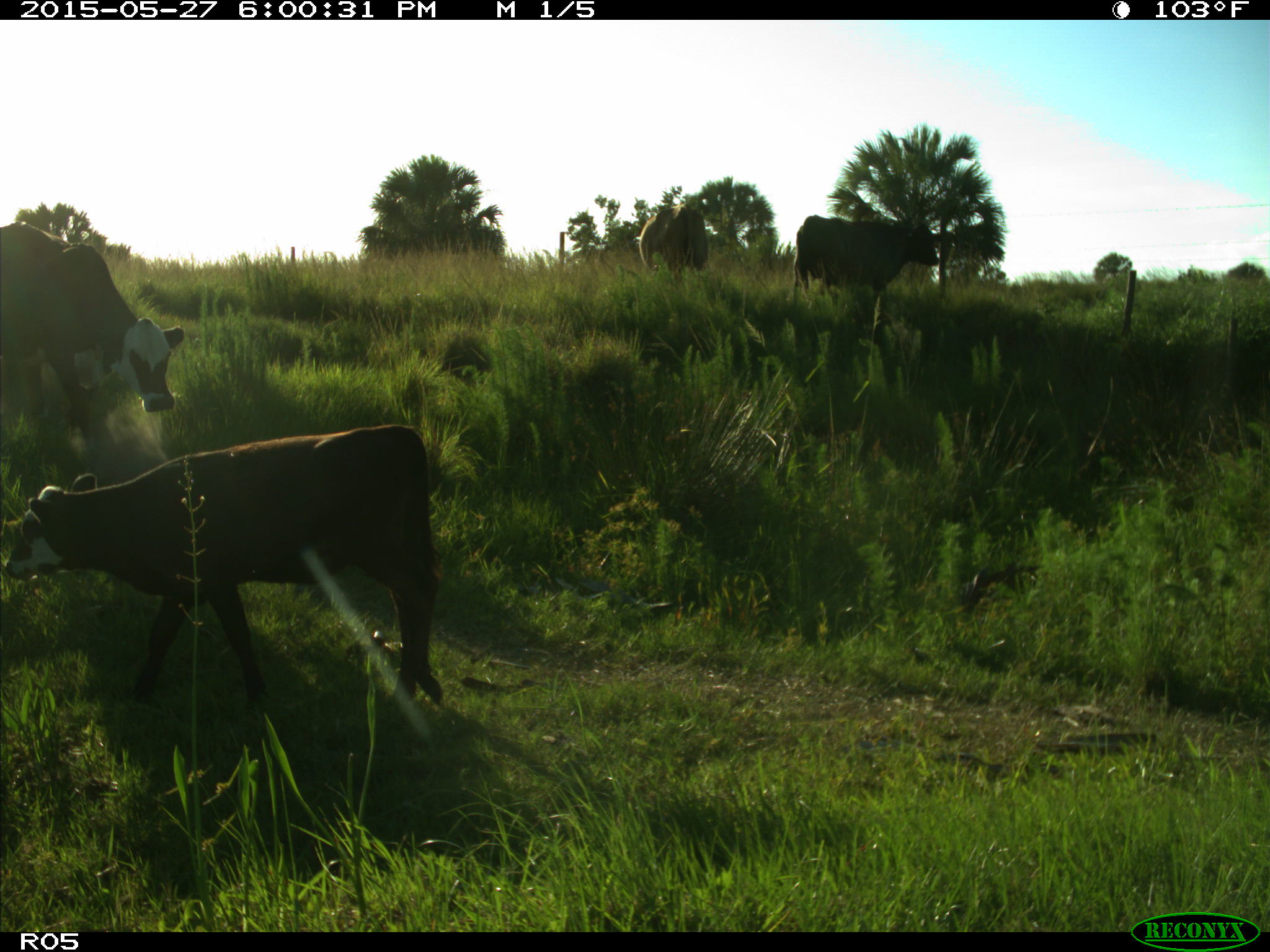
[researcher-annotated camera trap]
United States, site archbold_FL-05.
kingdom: Animalia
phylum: Chordata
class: Mammalia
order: Artiodactyla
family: Bovidae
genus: Bos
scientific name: Bos taurus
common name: domestic cow